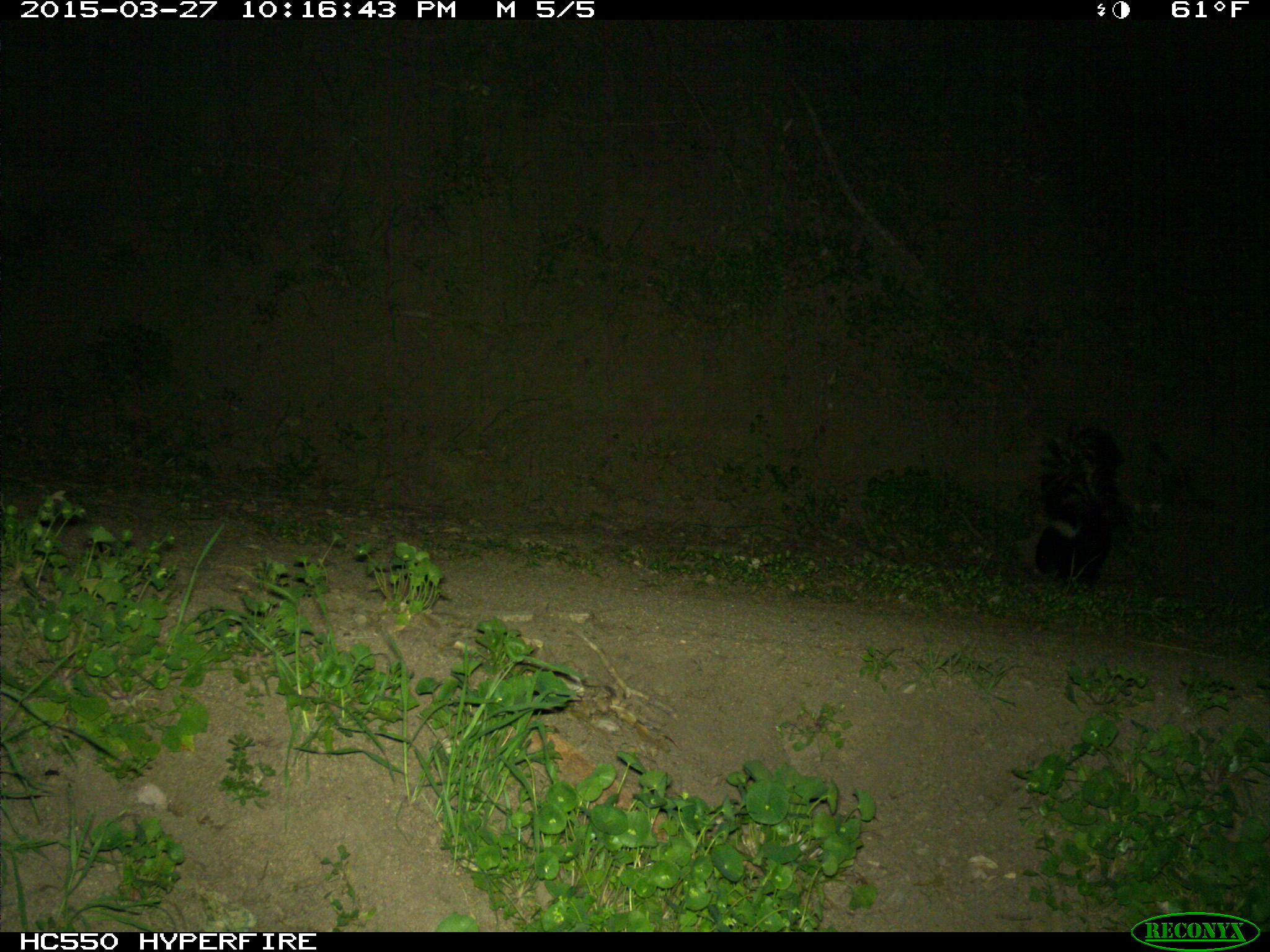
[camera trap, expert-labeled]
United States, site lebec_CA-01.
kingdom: Animalia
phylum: Chordata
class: Mammalia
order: Carnivora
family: Mephitidae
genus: Mephitis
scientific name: Mephitis mephitis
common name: striped skunk